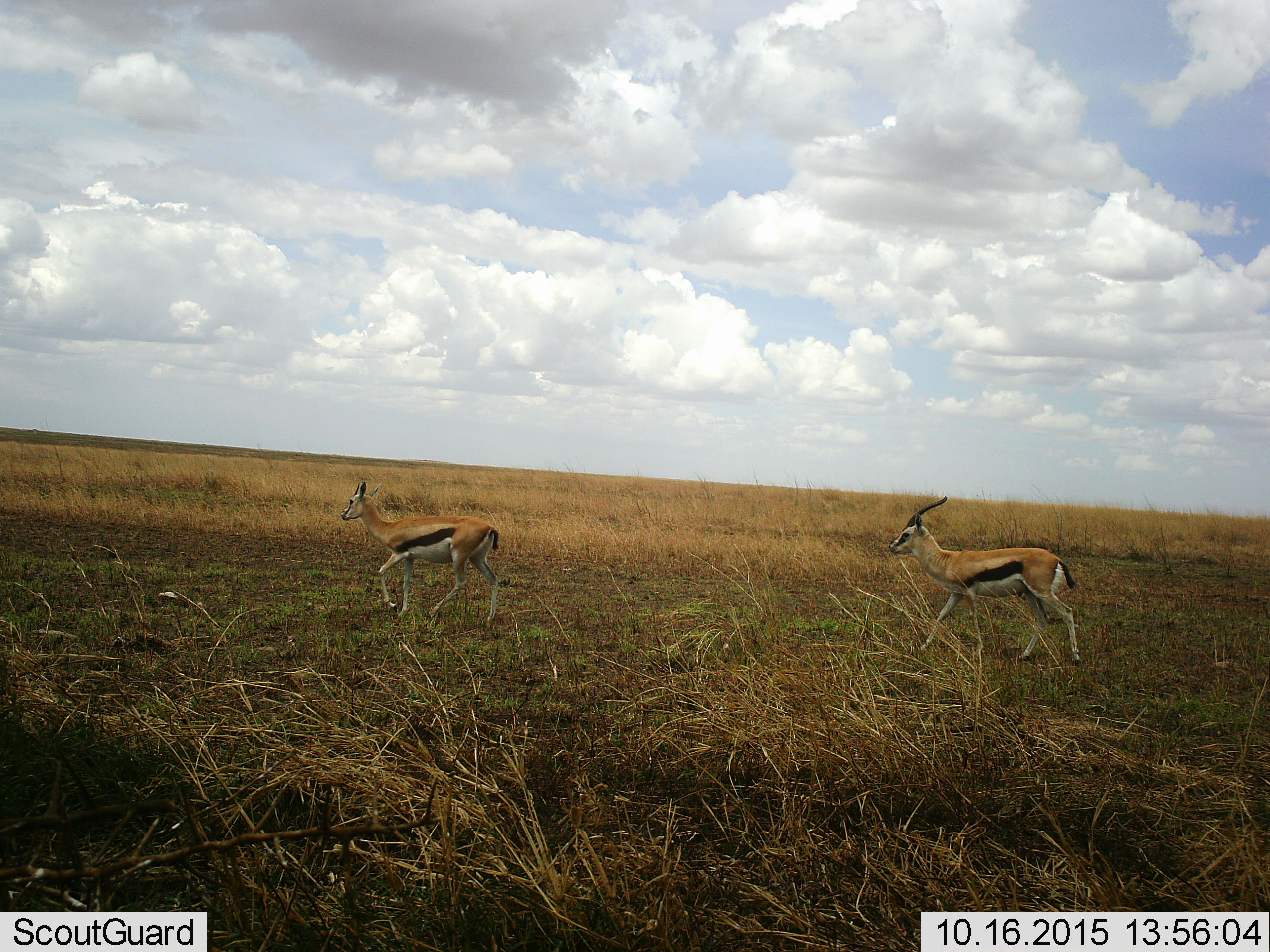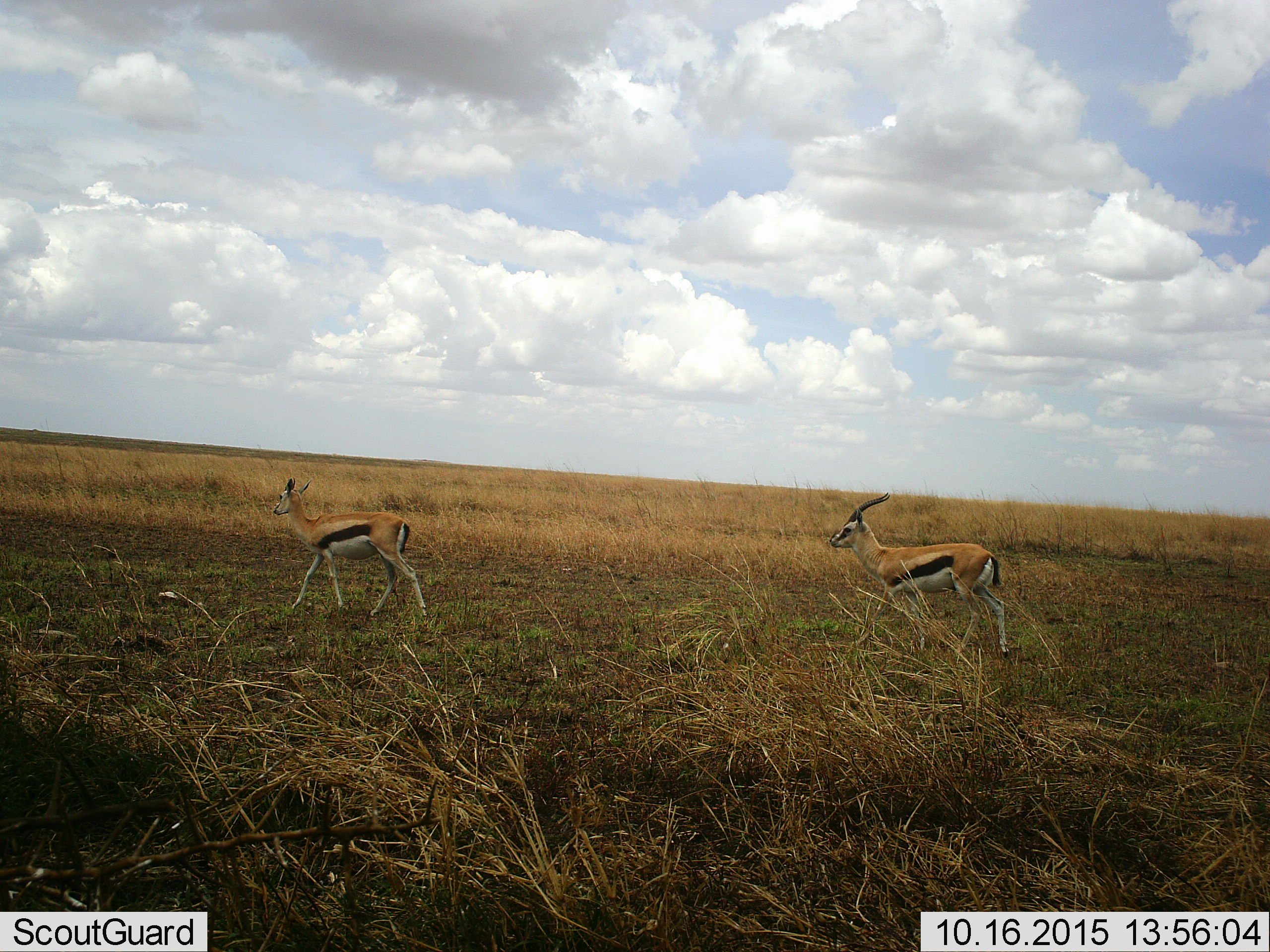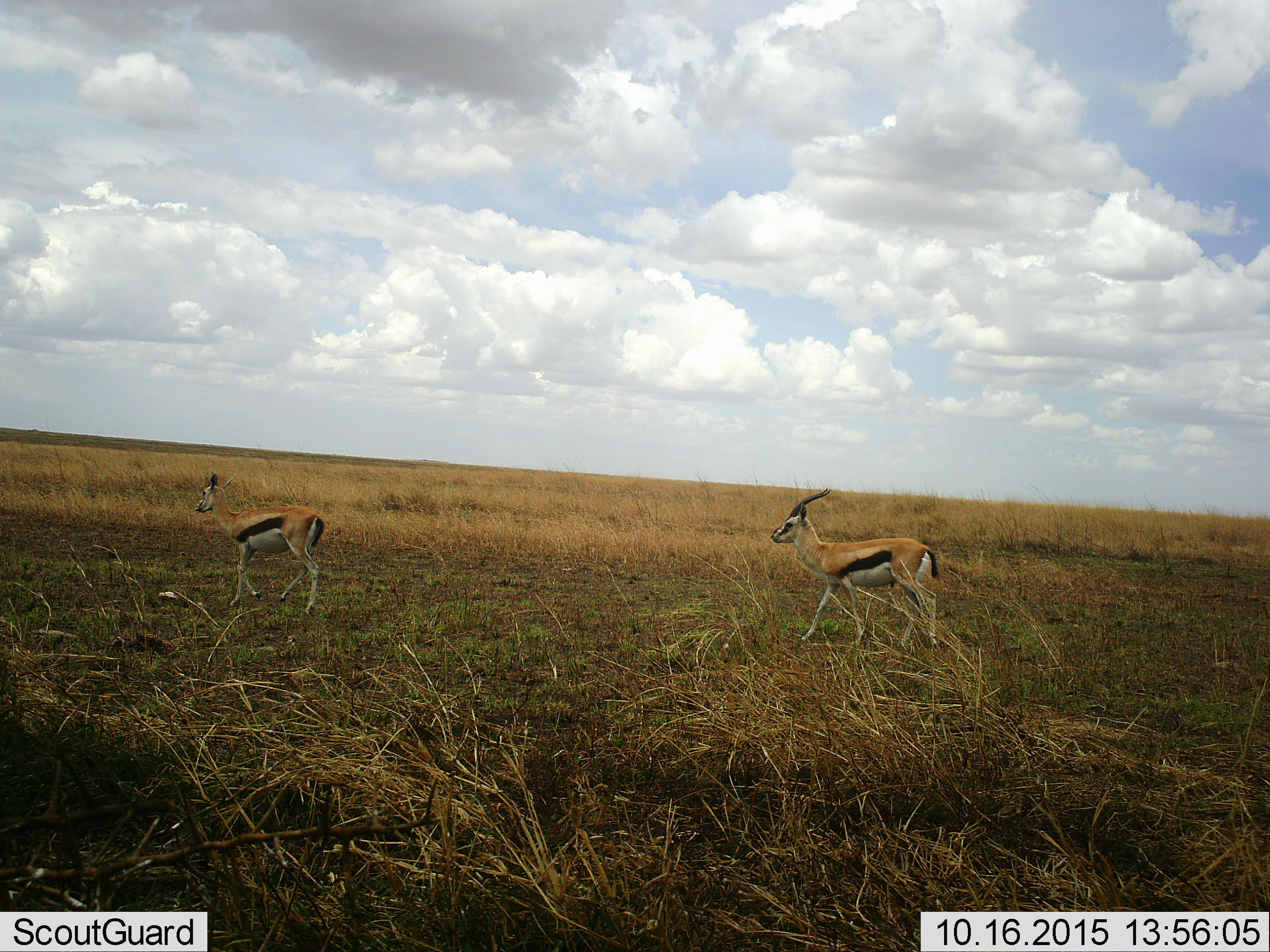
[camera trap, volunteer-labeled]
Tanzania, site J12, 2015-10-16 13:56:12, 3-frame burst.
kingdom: Animalia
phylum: Chordata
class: Mammalia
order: Artiodactyla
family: Bovidae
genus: Eudorcas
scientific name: Eudorcas thomsonii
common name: thomson's gazelle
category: gazellethomsons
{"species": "gazellethomsons (thomson's gazelle) (Eudorcas thomsonii)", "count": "2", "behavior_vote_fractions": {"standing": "11%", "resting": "0%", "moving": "89%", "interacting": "11%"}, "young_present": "0%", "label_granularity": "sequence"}